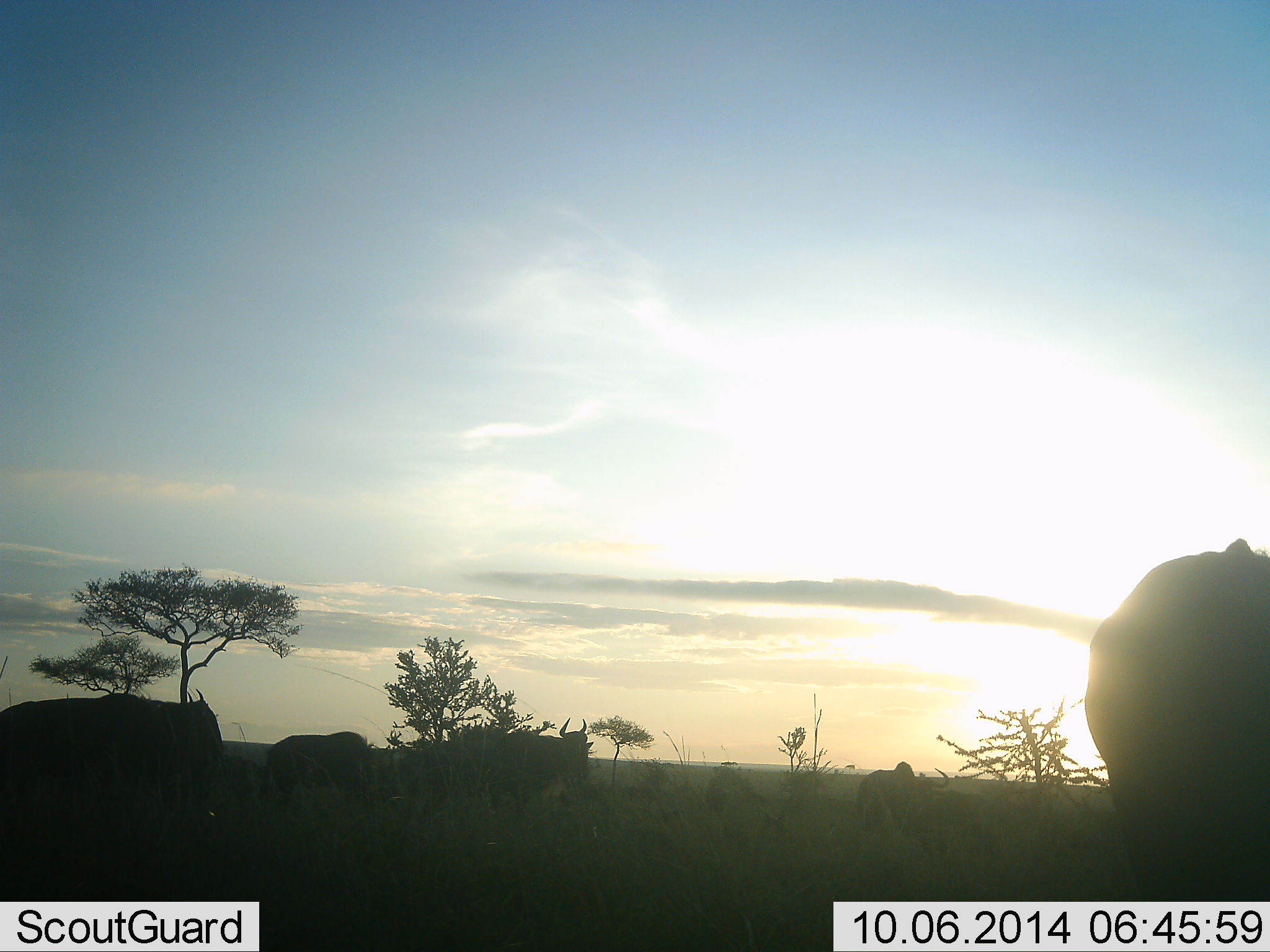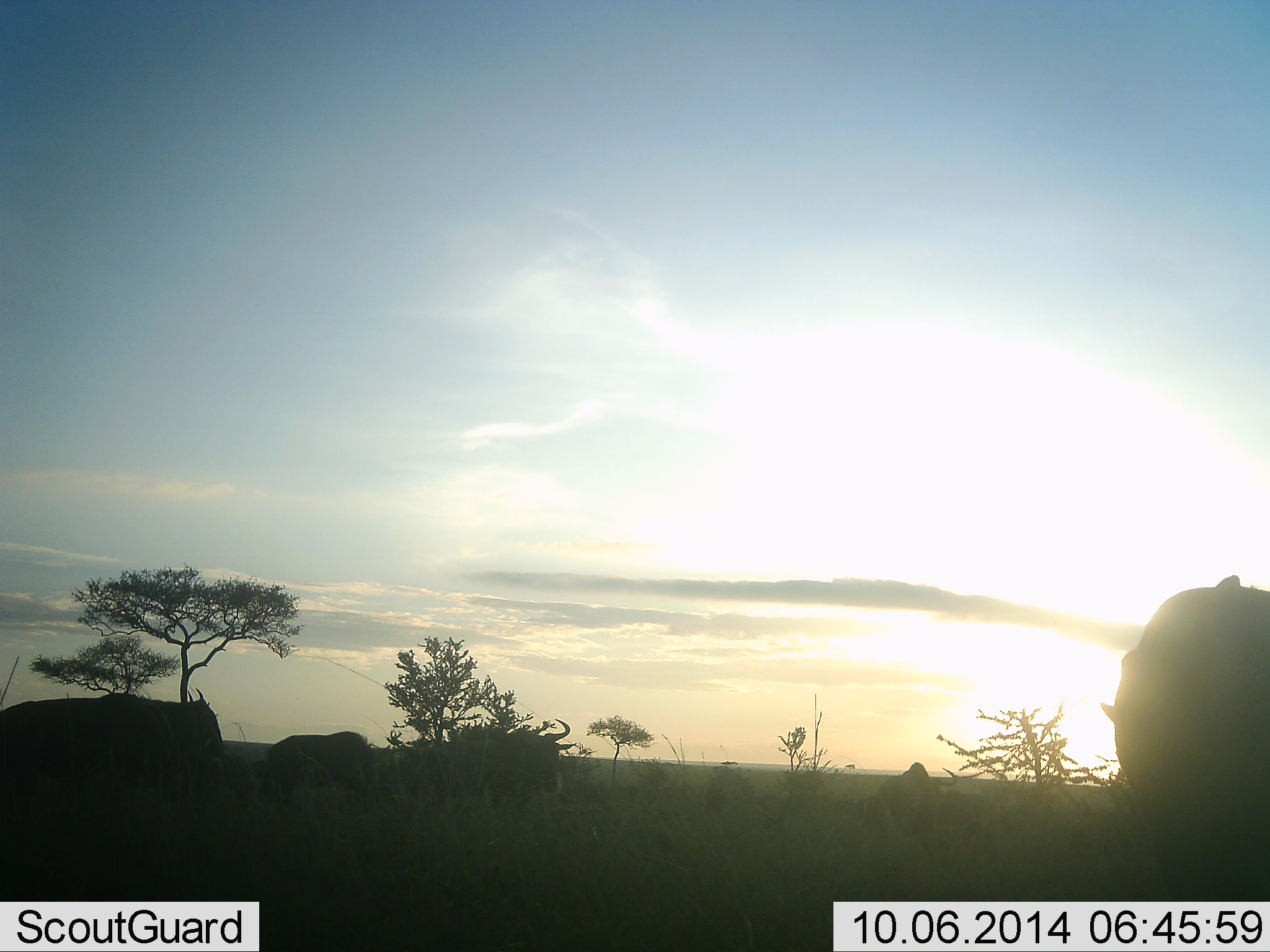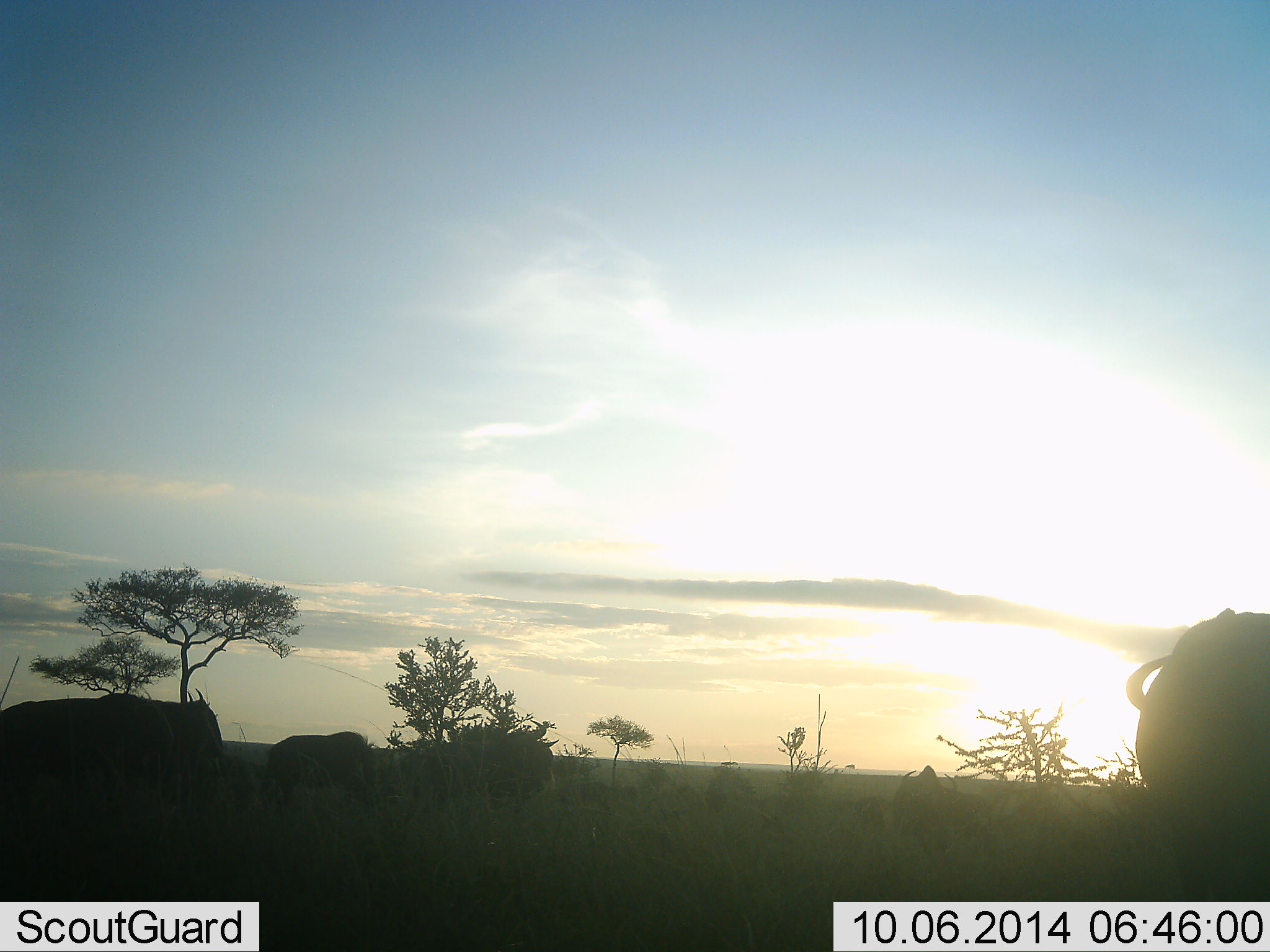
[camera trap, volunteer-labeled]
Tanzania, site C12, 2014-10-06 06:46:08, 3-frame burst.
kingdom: Animalia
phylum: Chordata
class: Mammalia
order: Artiodactyla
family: Bovidae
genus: Connochaetes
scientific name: Connochaetes taurinus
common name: blue wildebeest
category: wildebeest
Wildebeest (blue wildebeest) (Connochaetes taurinus), count 6. Behavior (volunteer vote fractions): standing 73%, resting 9%, moving 45%, interacting 0%. Young present (vote fraction): 0%. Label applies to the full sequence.